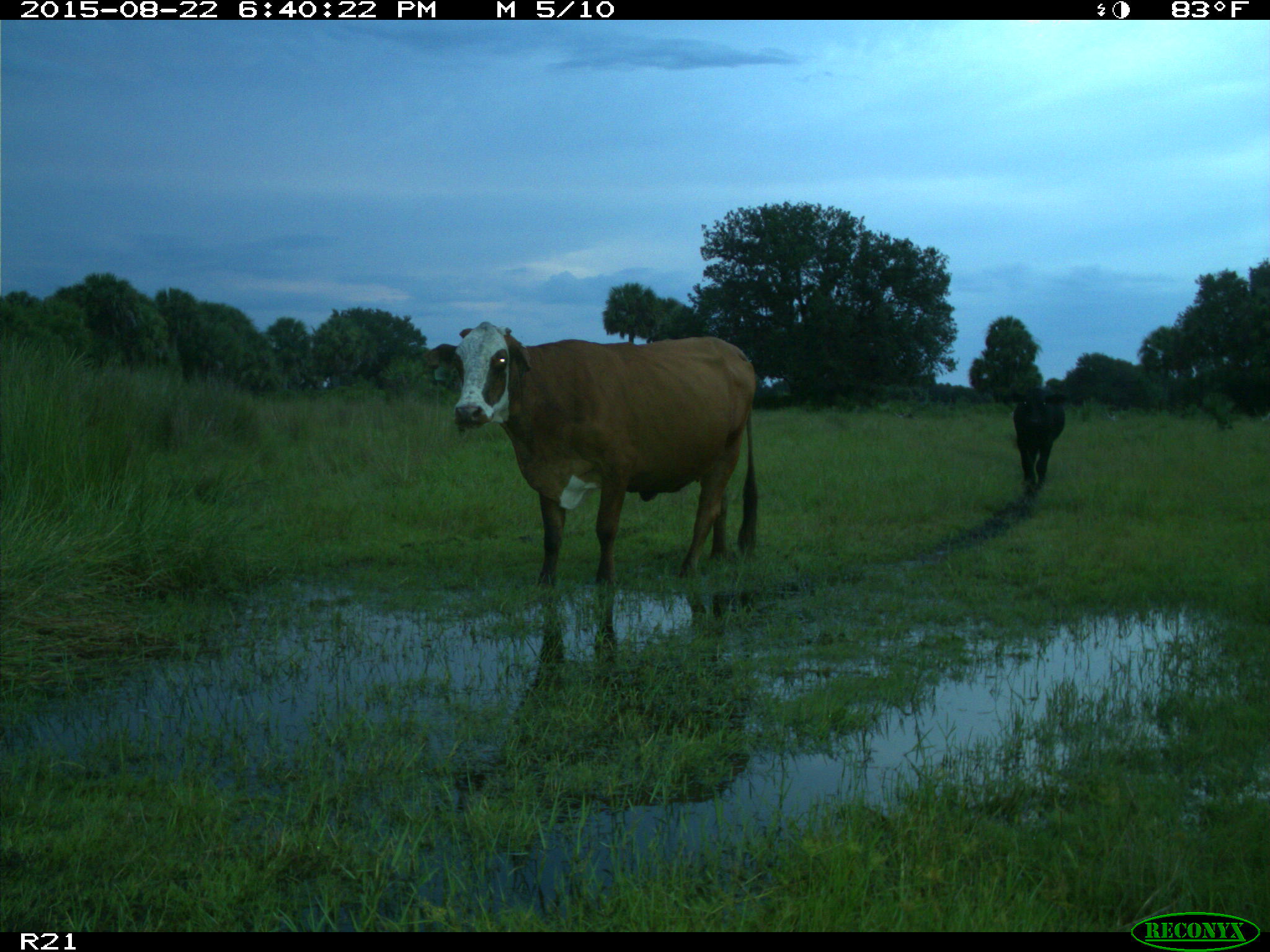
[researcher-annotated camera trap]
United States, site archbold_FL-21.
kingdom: Animalia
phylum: Chordata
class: Mammalia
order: Artiodactyla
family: Bovidae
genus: Bos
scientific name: Bos taurus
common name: domestic cow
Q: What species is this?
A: Bos taurus (domestic cow).